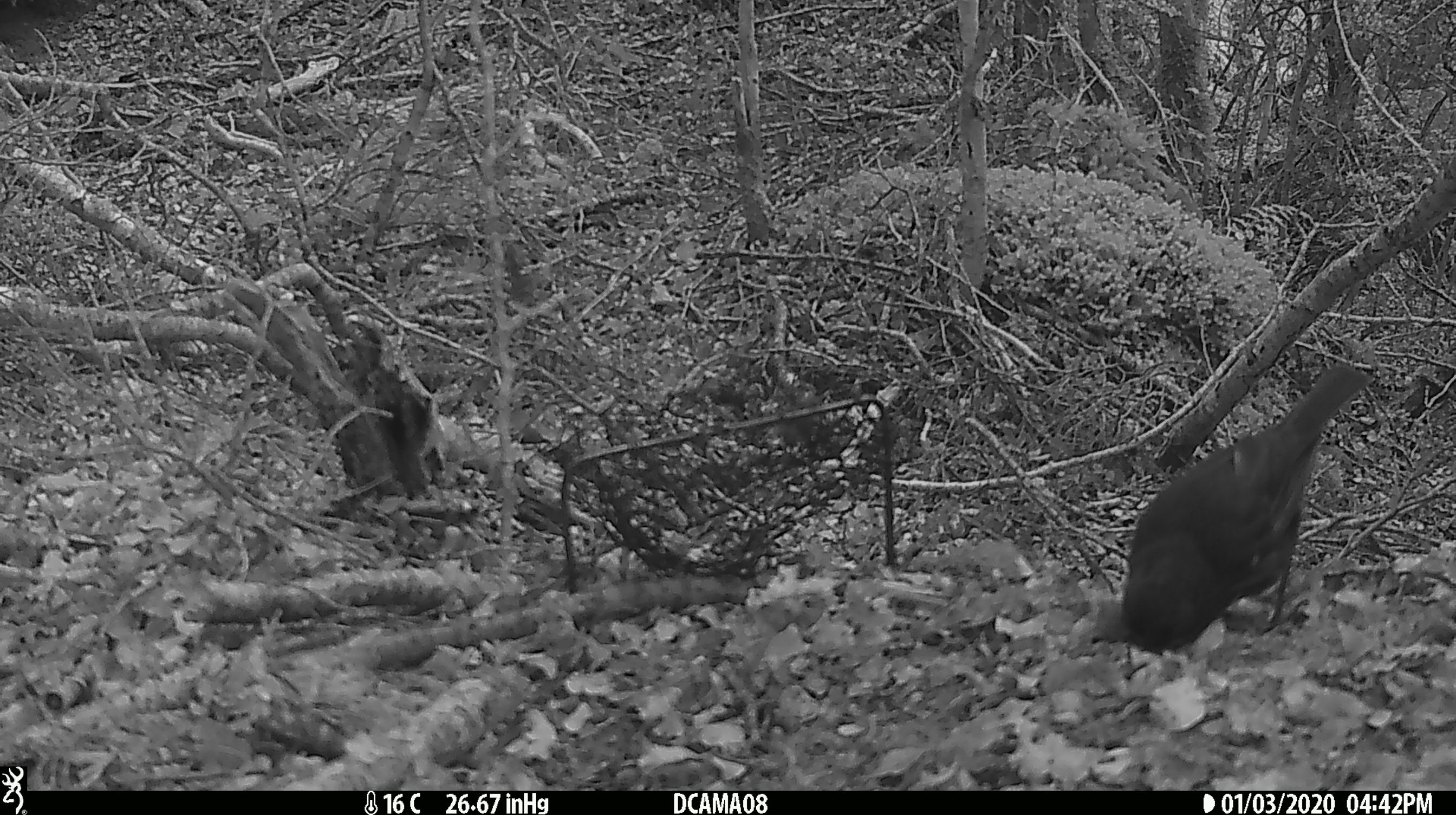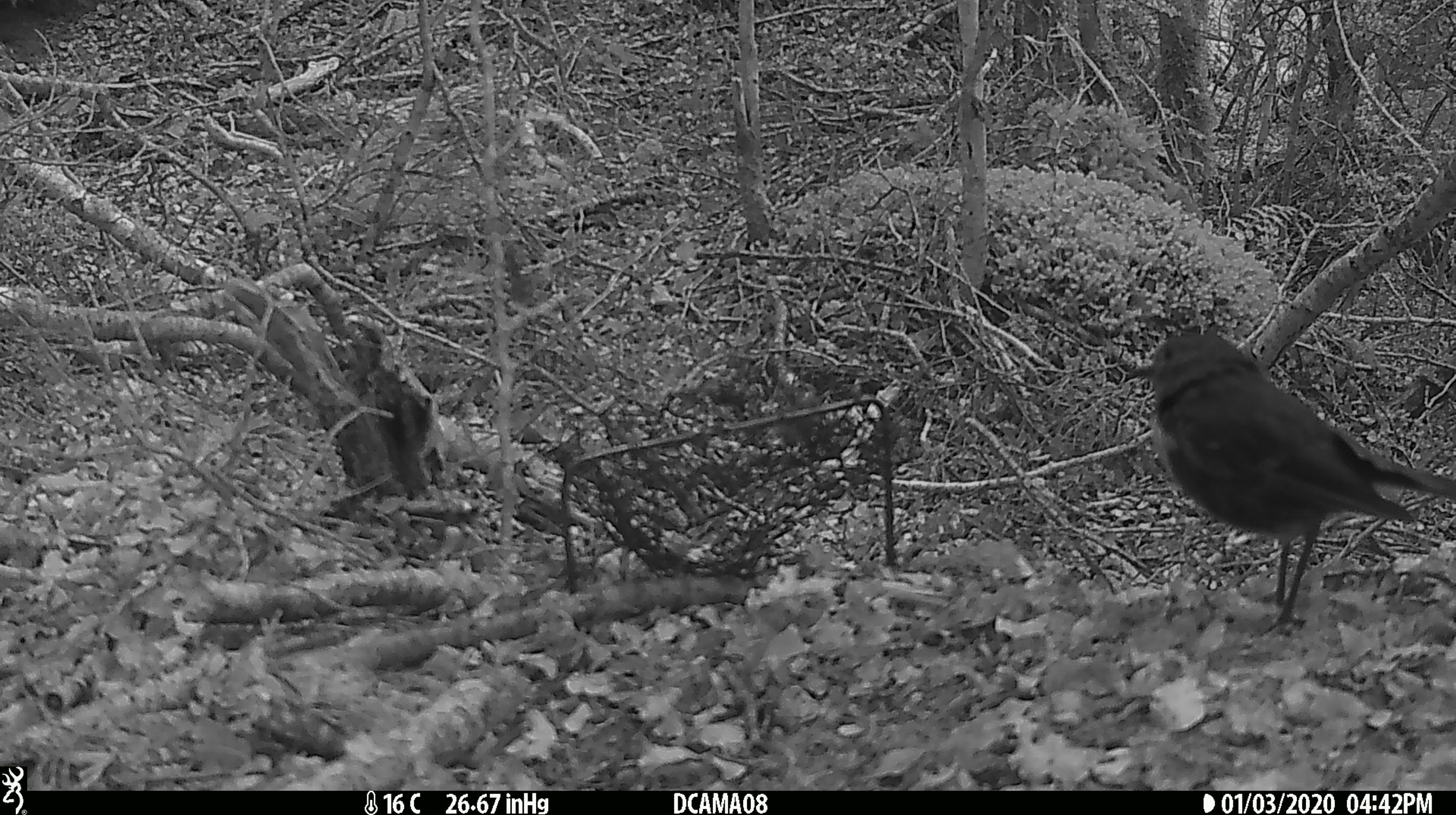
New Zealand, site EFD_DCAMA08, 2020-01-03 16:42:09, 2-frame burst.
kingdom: Animalia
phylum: Chordata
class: Aves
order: Passeriformes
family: Petroicidae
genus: Petroica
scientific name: Petroica australis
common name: new zealand robin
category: robin